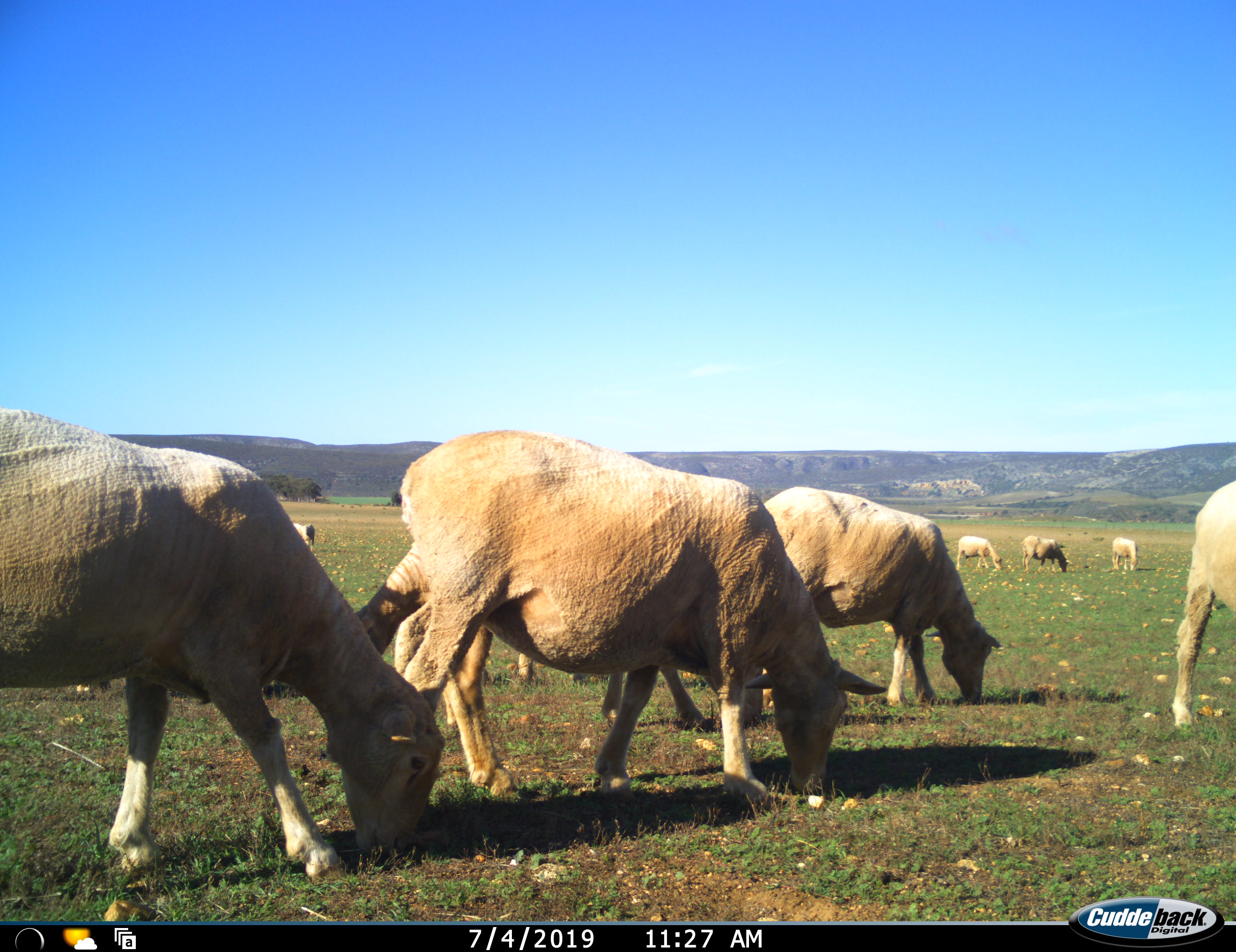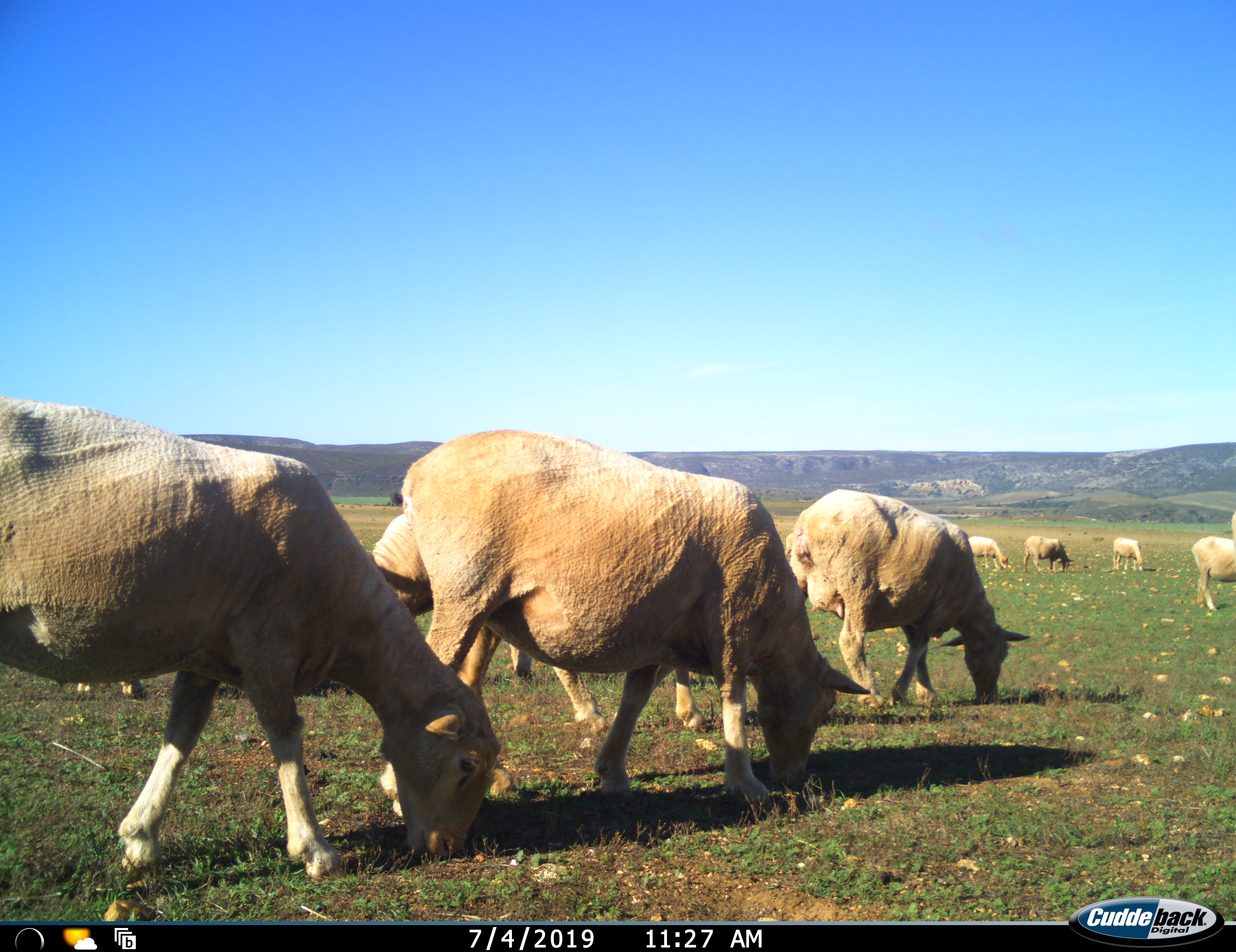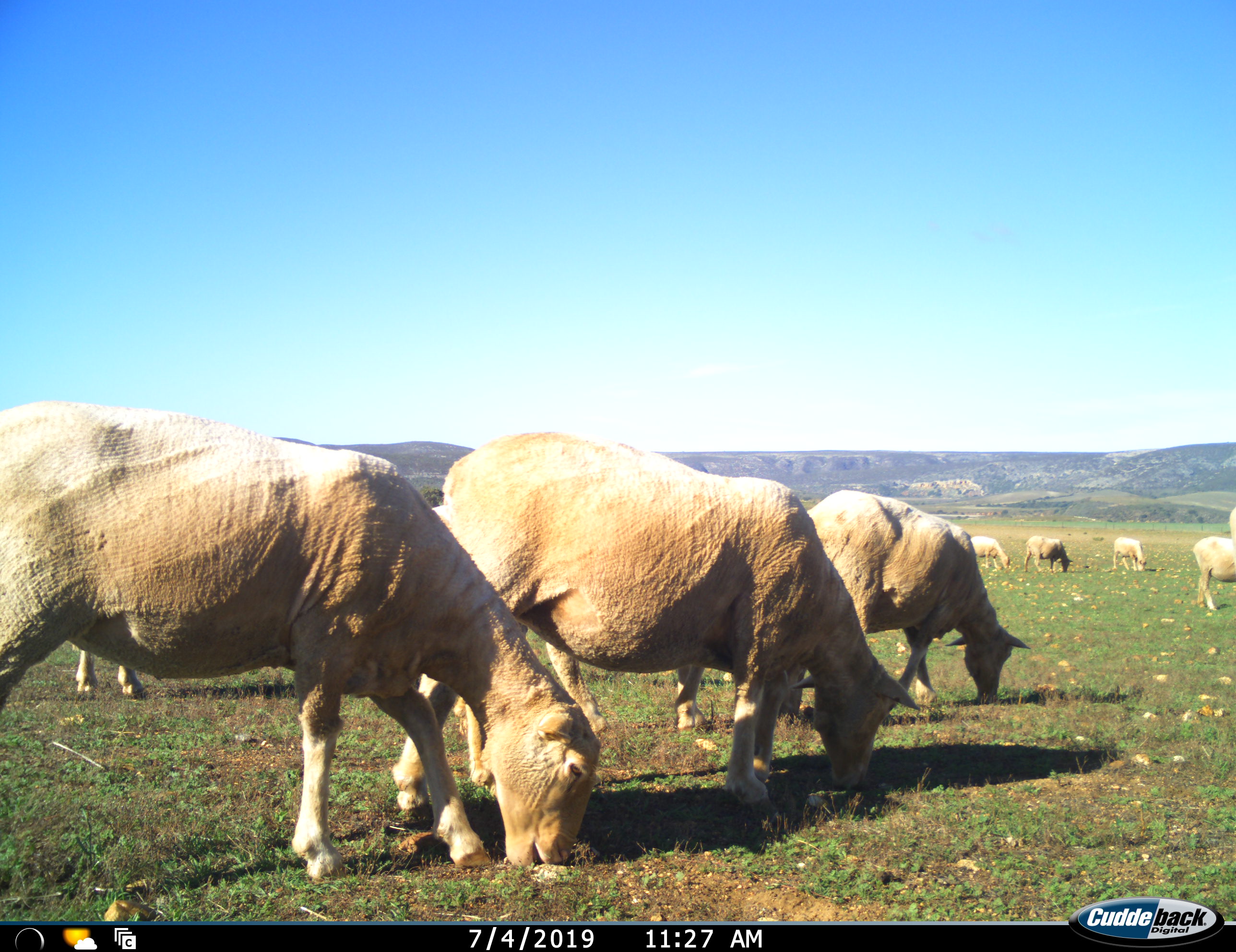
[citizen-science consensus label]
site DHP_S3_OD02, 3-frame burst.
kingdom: Animalia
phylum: Chordata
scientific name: Vertebrata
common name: domestic animal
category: domesticanimal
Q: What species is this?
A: Domesticanimal (domestic animal) (Vertebrata).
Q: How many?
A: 11-50.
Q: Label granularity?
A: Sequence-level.